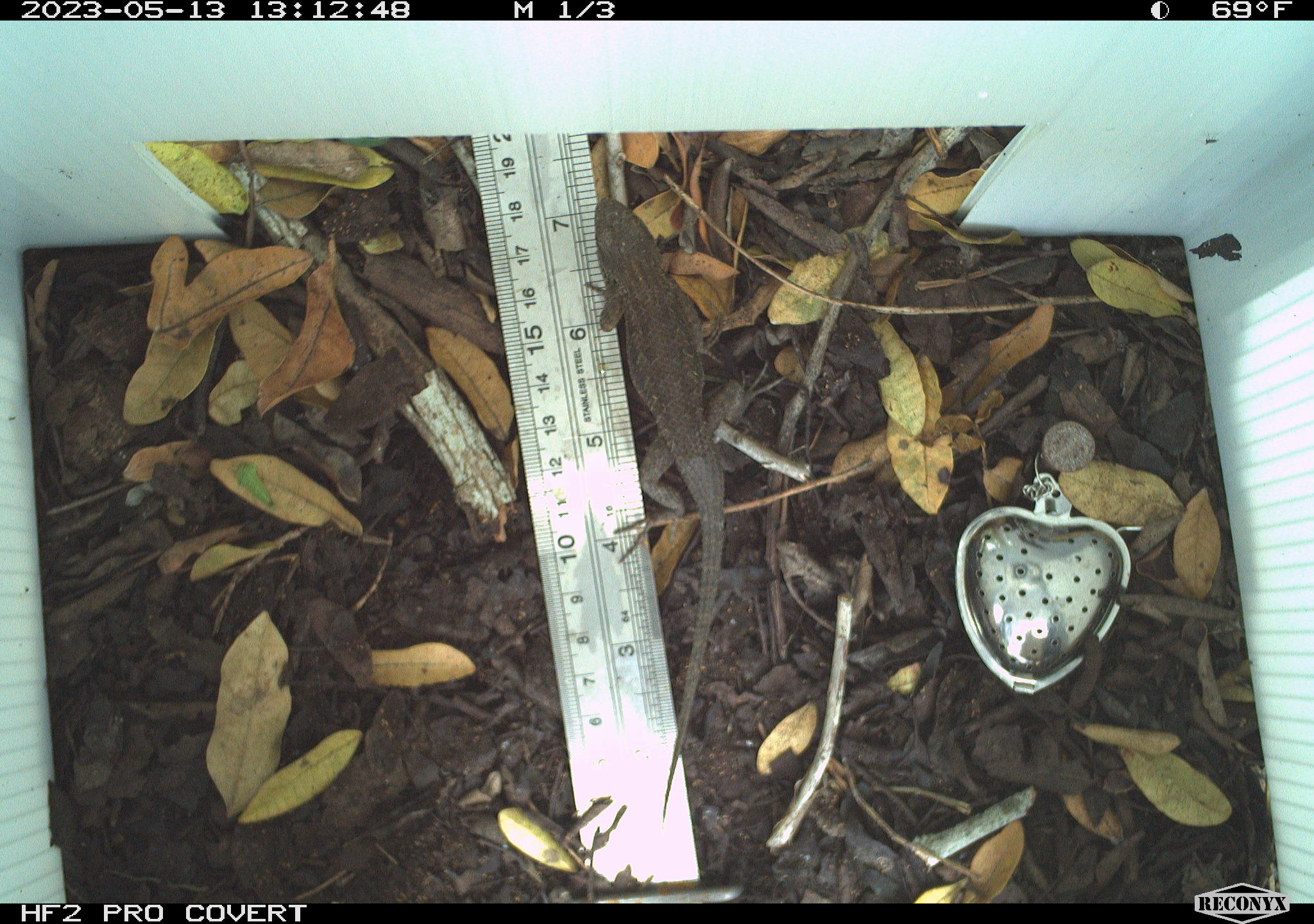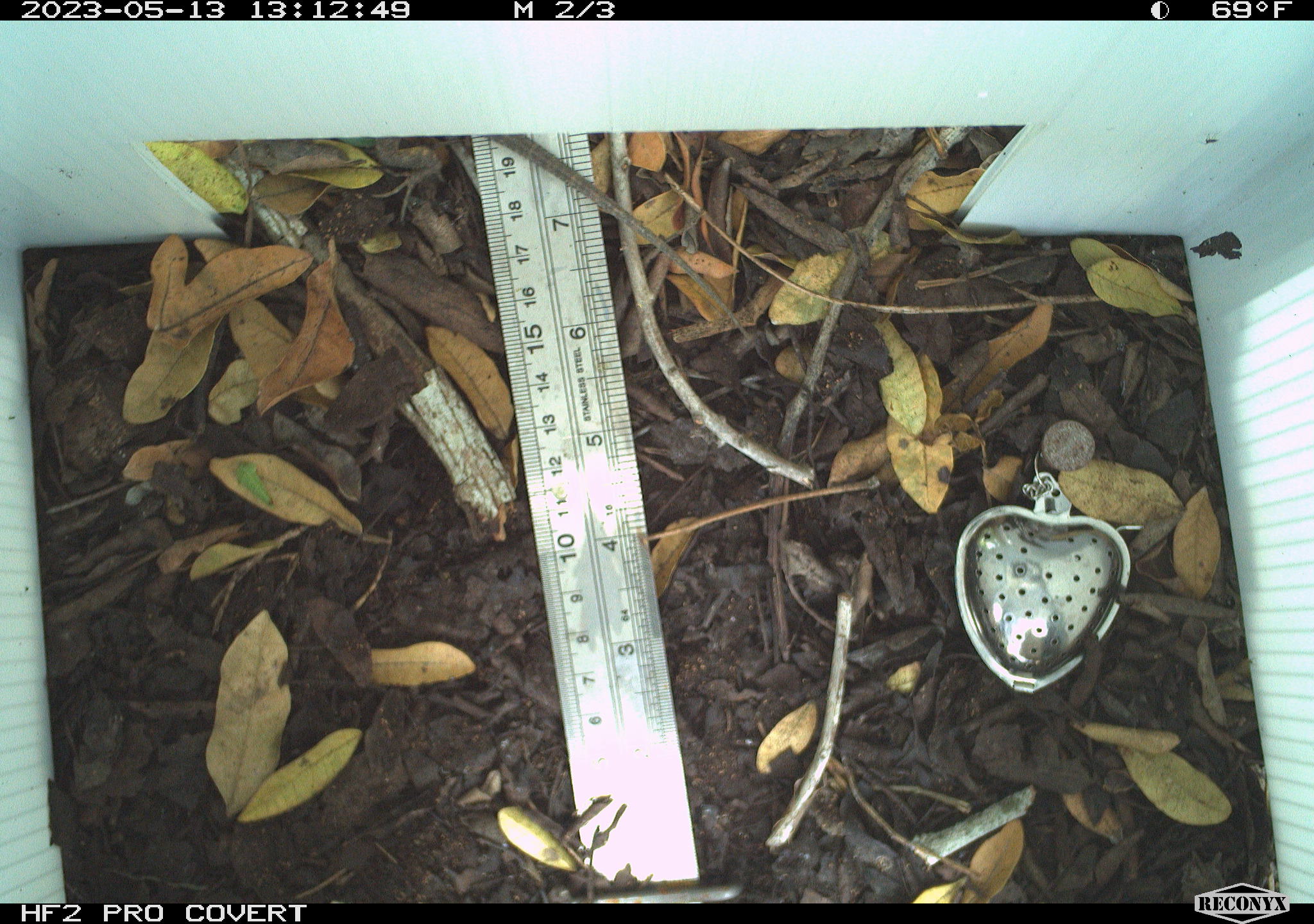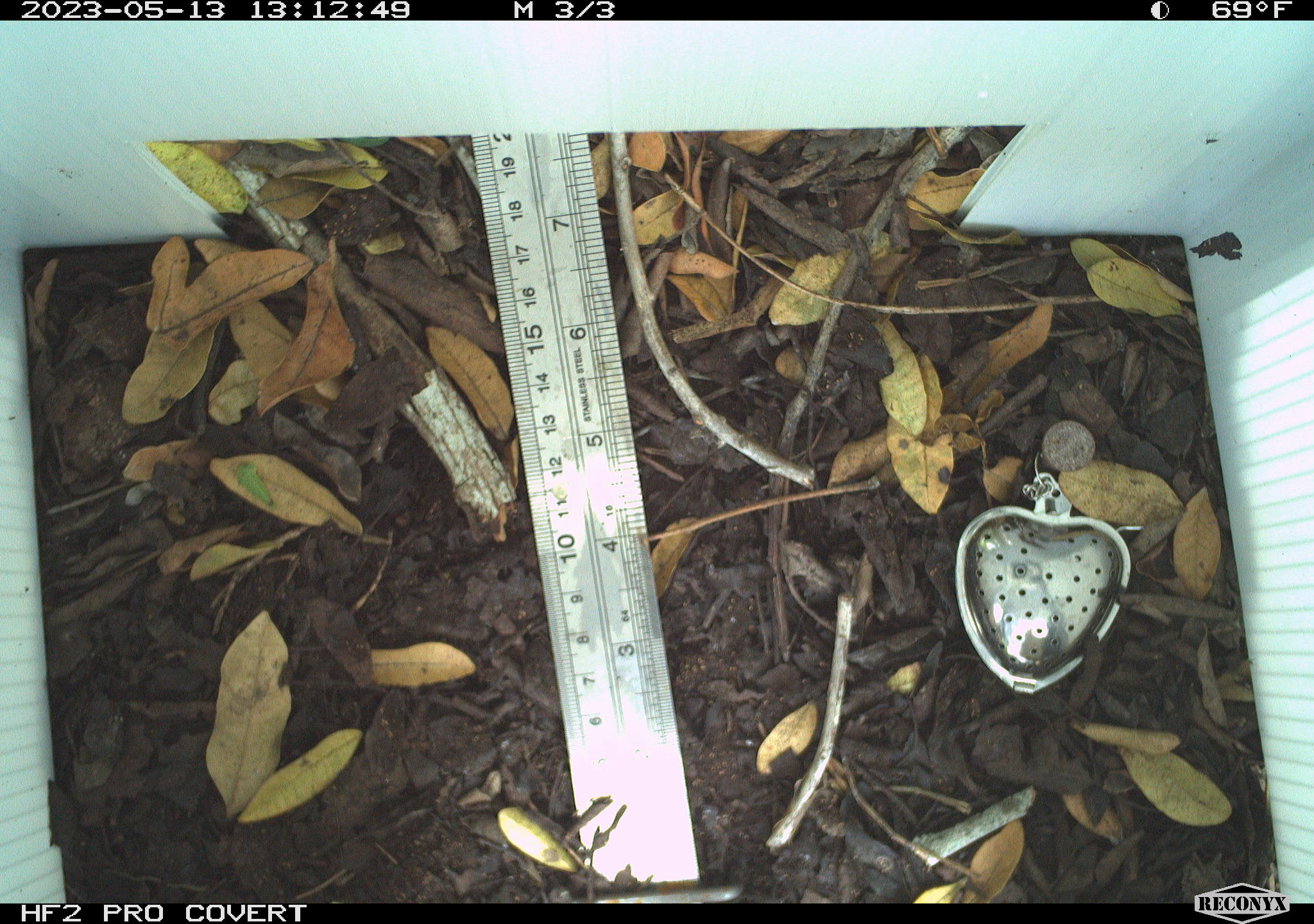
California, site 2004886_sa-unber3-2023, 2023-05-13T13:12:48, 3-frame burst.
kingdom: Animalia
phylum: Chordata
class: Reptilia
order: Squamata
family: Phrynosomatidae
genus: Sceloporus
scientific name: Sceloporus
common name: spiny lizards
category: sceloporus species